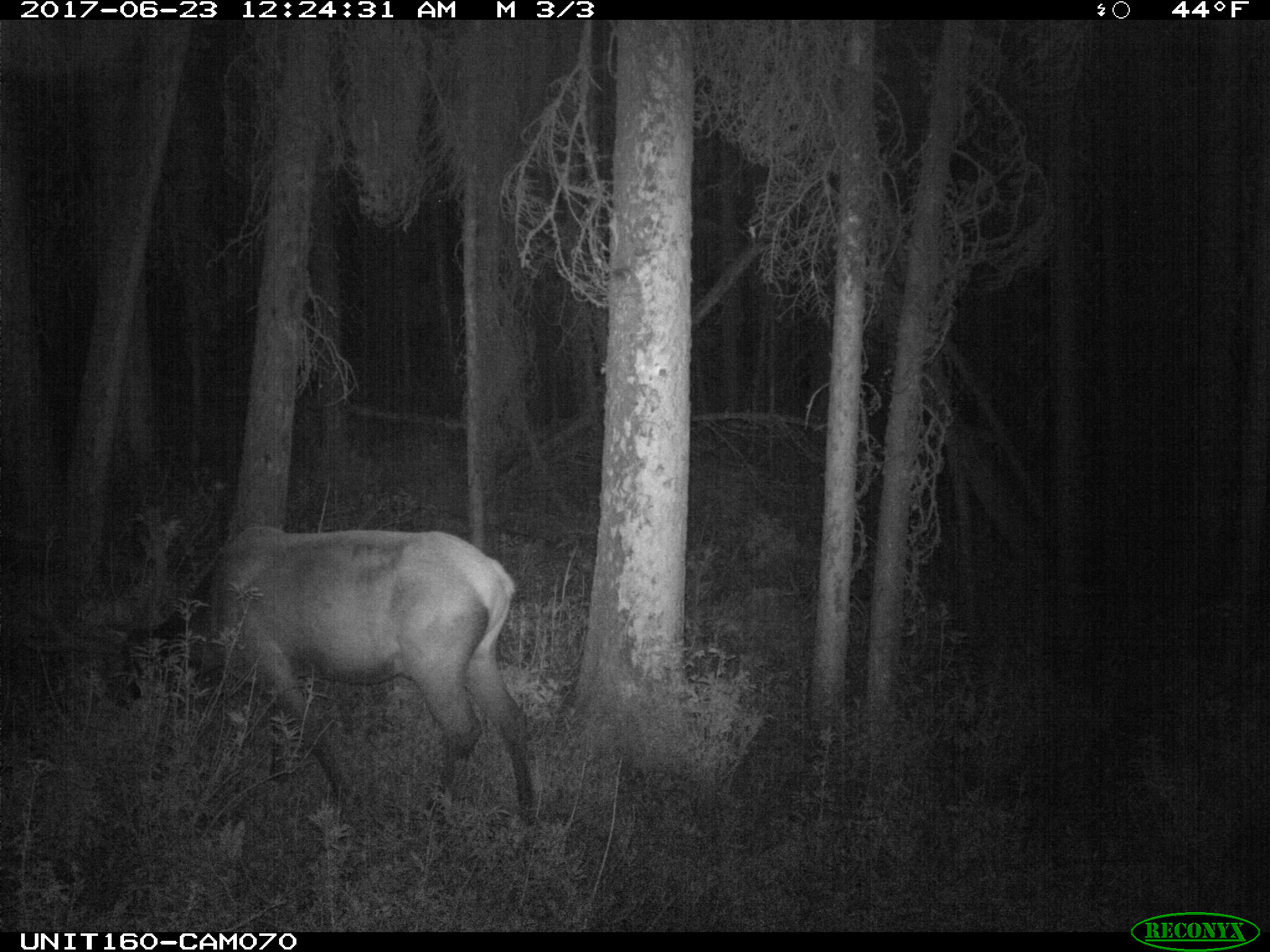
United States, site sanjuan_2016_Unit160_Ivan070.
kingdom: Animalia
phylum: Chordata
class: Mammalia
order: Artiodactyla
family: Cervidae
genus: Cervus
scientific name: Cervus elaphus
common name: red deer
Cervus elaphus (red deer).